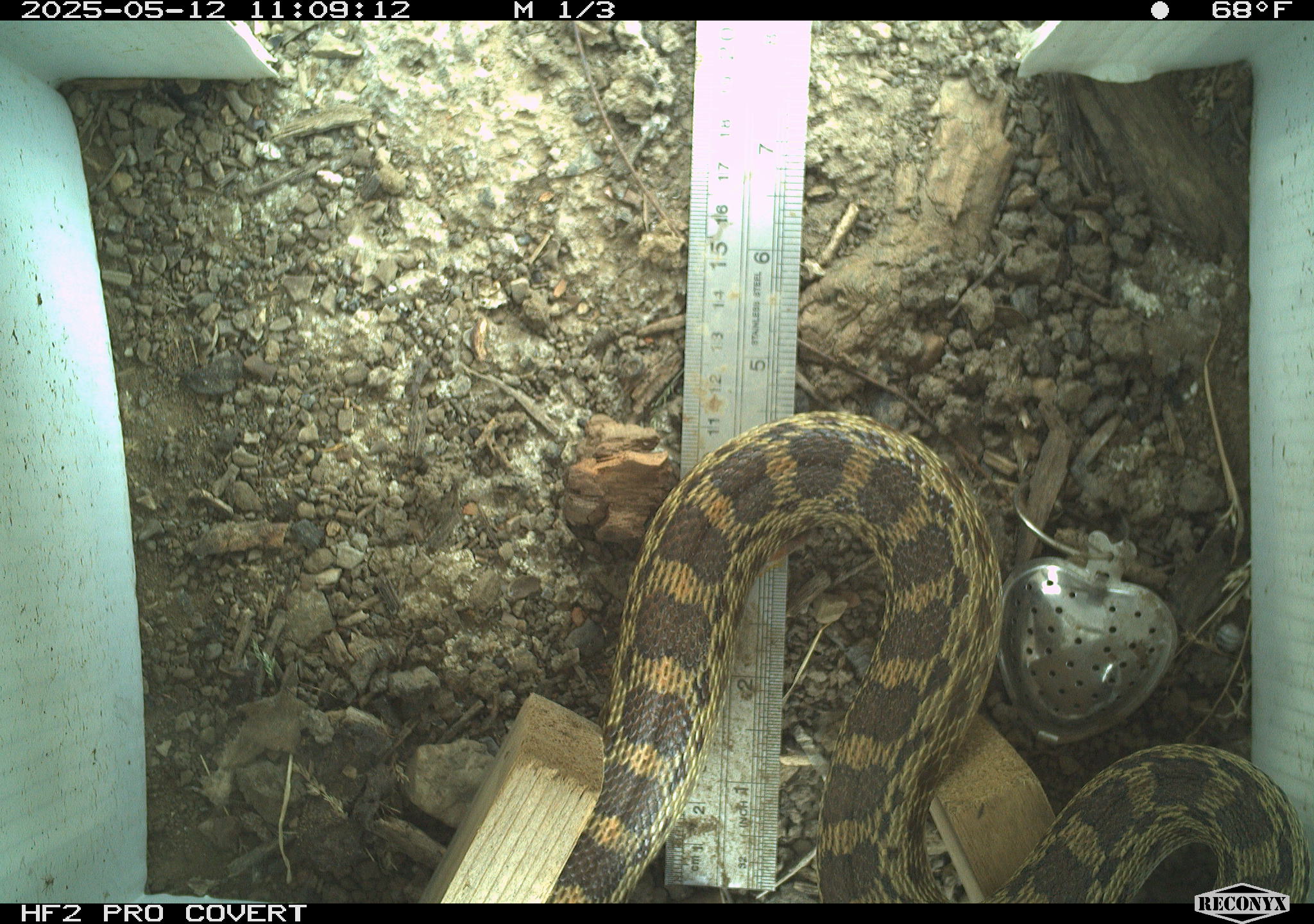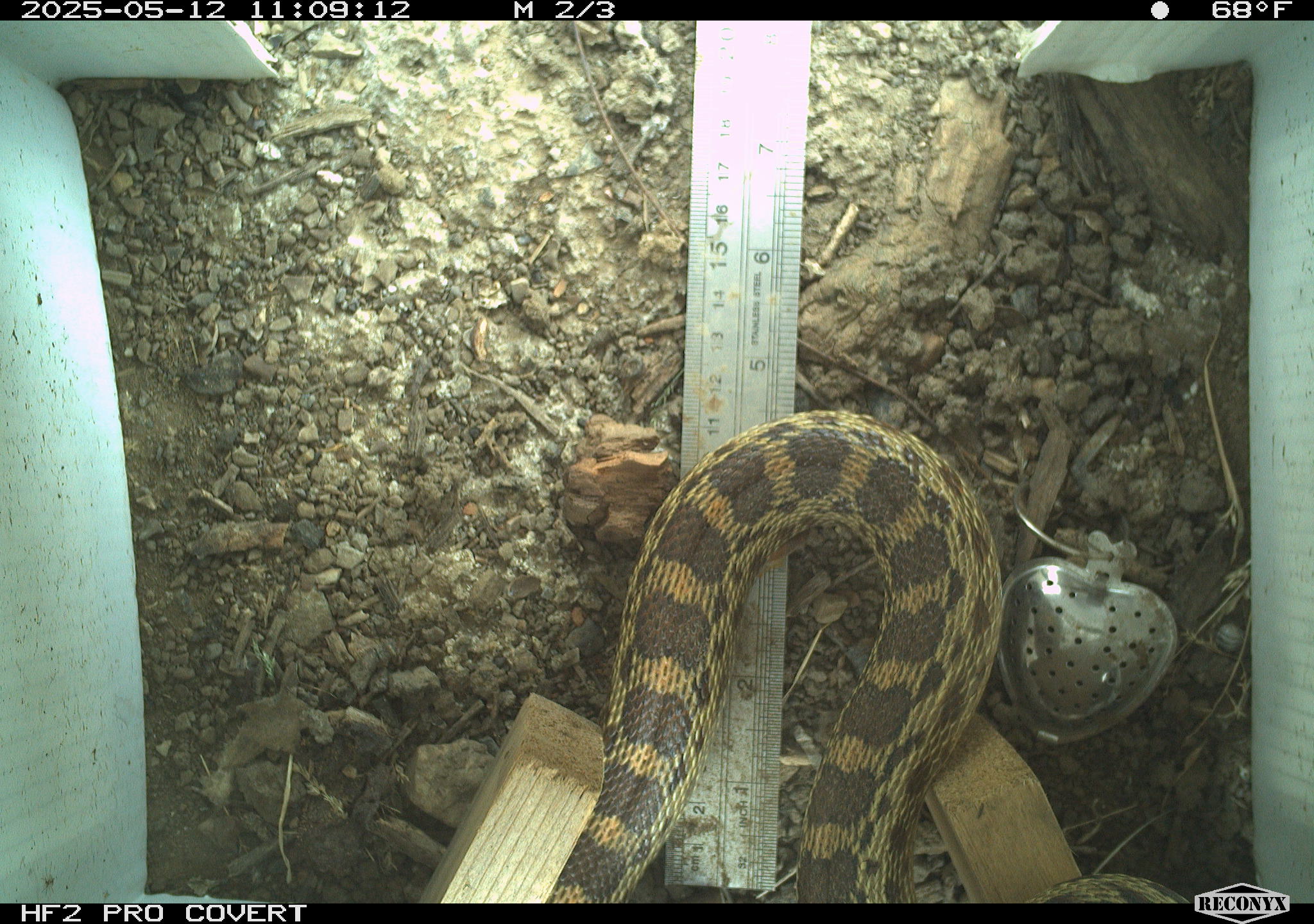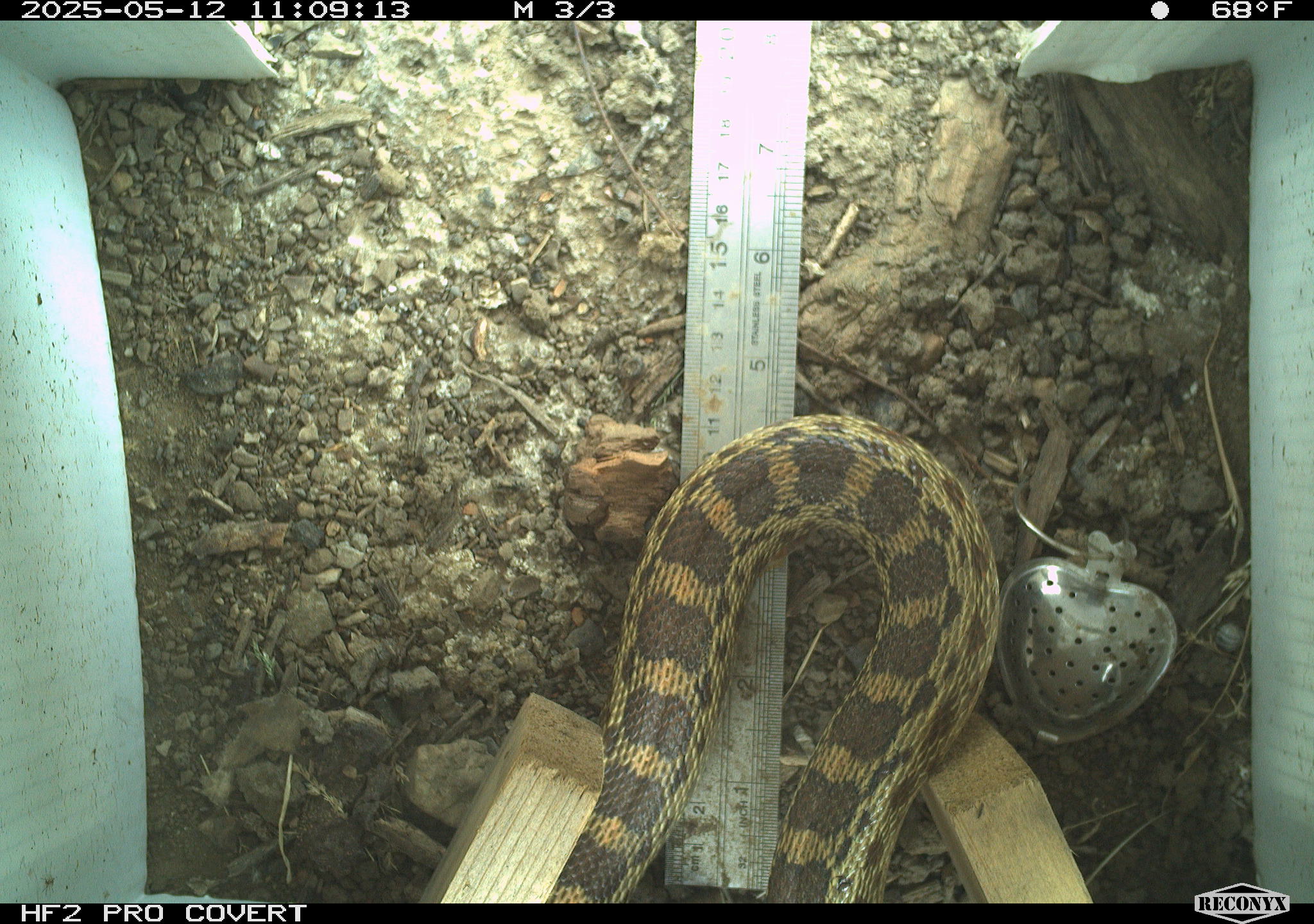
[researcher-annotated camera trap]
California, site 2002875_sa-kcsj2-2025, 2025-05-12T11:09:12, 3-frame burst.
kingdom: Animalia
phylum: Chordata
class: Reptilia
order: Squamata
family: Colubridae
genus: Pituophis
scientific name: Pituophis catenifer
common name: gophersnake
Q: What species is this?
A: Gophersnake (Pituophis catenifer).